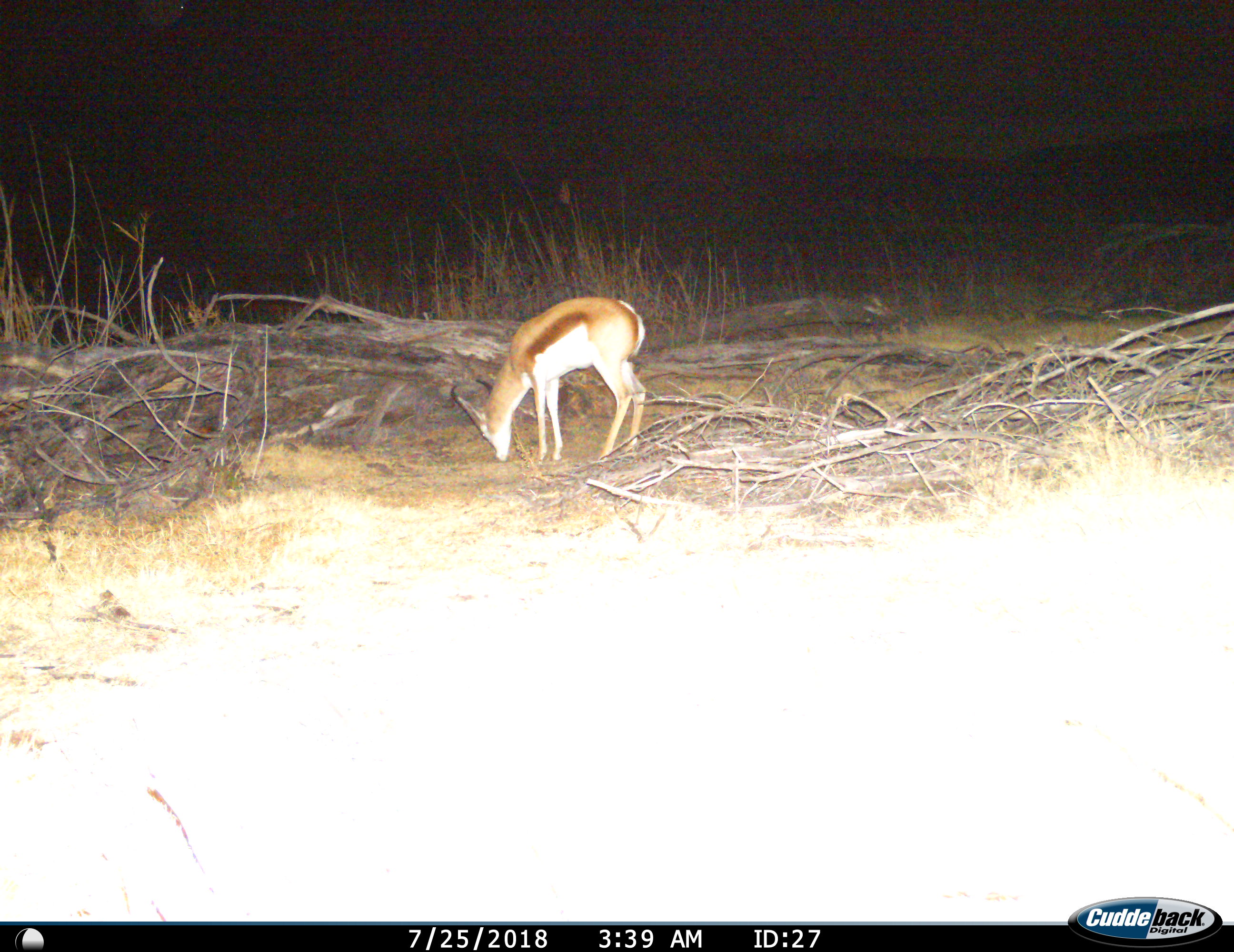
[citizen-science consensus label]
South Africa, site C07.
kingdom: Animalia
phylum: Chordata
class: Mammalia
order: Artiodactyla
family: Bovidae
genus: Antidorcas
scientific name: Antidorcas marsupialis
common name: springbok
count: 1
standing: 22%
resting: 0%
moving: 0%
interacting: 0%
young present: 0%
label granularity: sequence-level